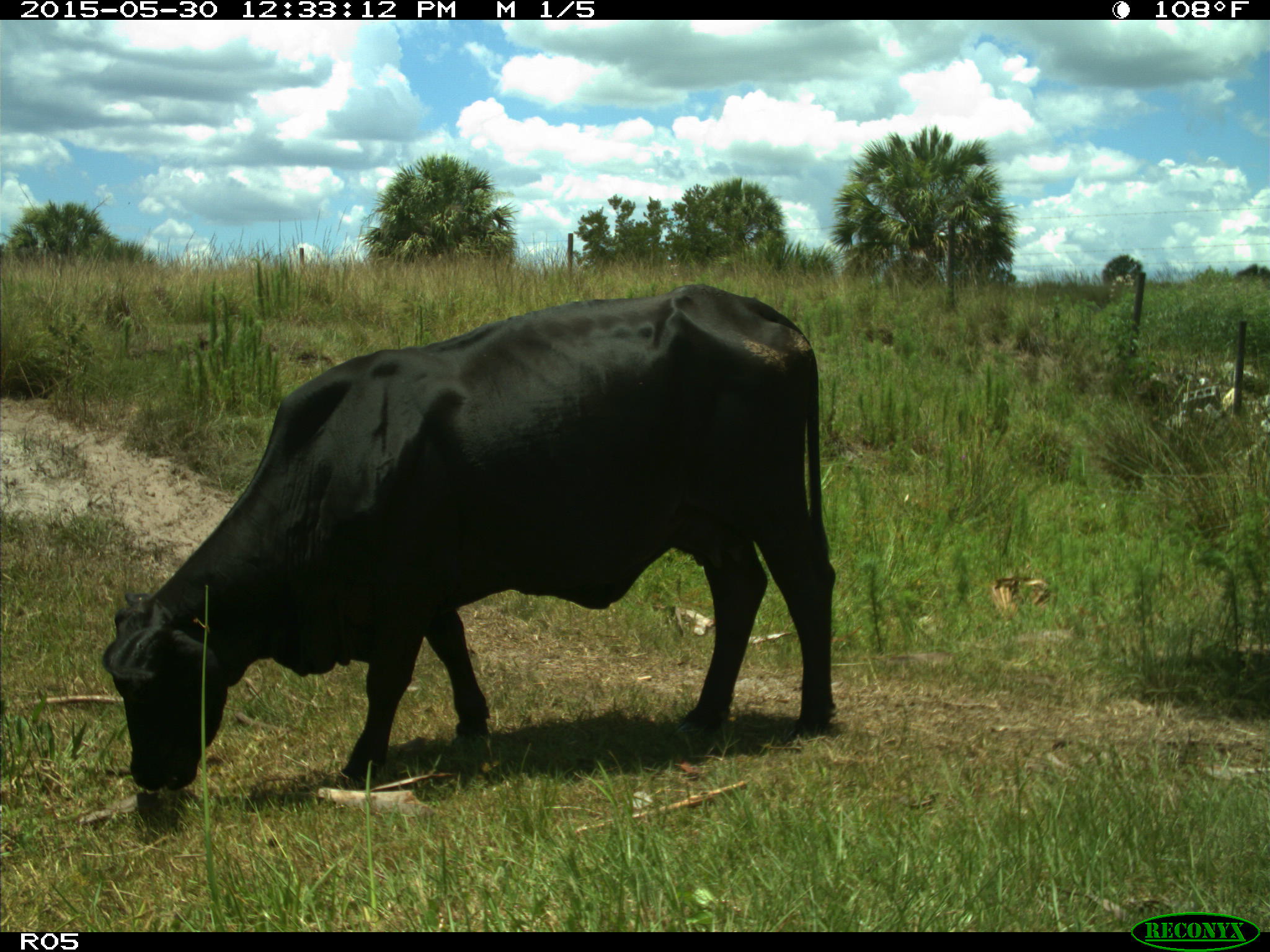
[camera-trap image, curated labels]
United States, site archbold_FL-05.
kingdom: Animalia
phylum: Chordata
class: Mammalia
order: Artiodactyla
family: Bovidae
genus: Bos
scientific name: Bos taurus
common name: domestic cow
Bos taurus (domestic cow).